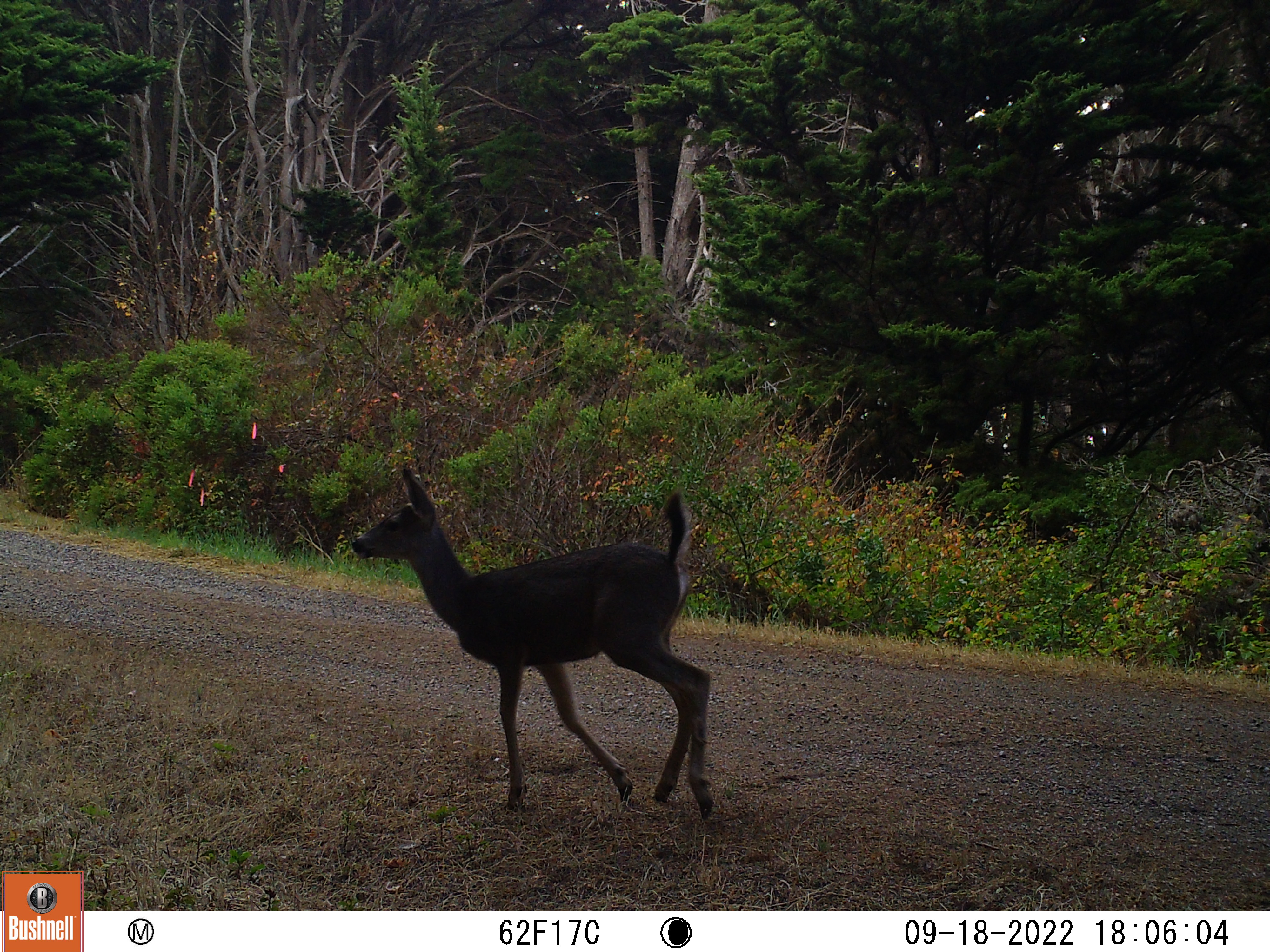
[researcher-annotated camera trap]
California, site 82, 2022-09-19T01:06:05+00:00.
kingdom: Animalia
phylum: Chordata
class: Mammalia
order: Artiodactyla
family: Cervidae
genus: Odocoileus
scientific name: Odocoileus hemionus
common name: mule deer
Mule deer (Odocoileus hemionus).